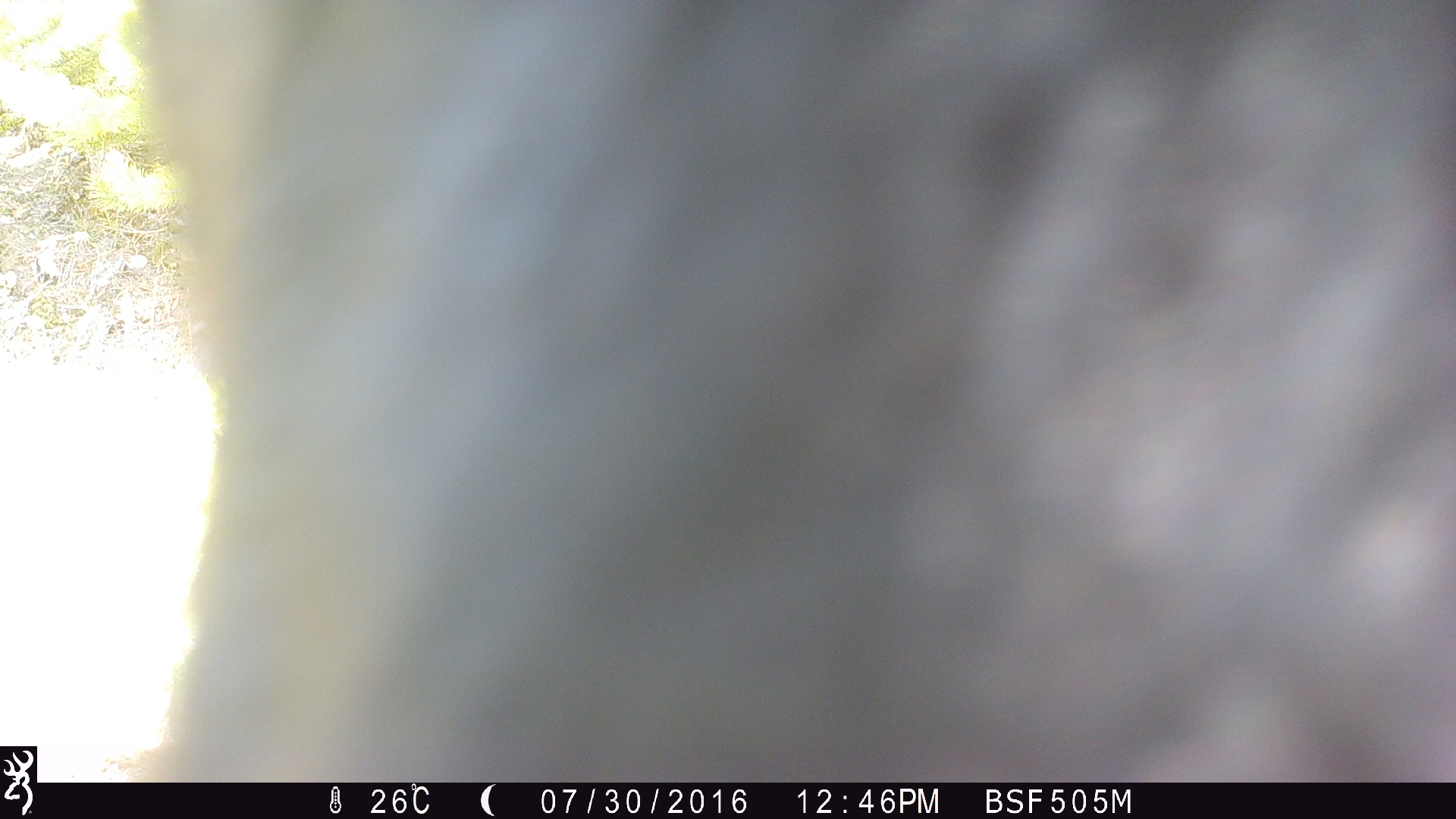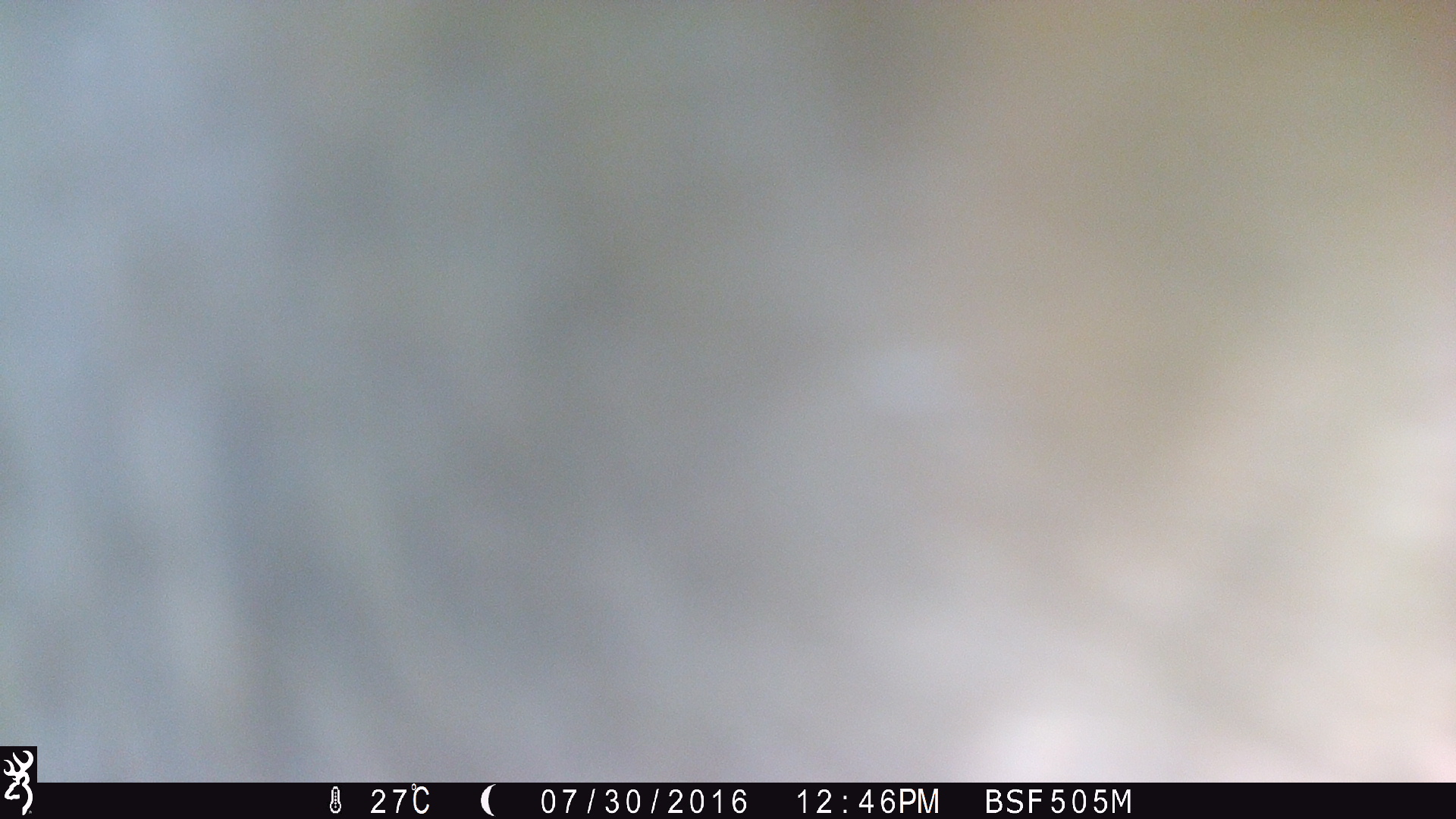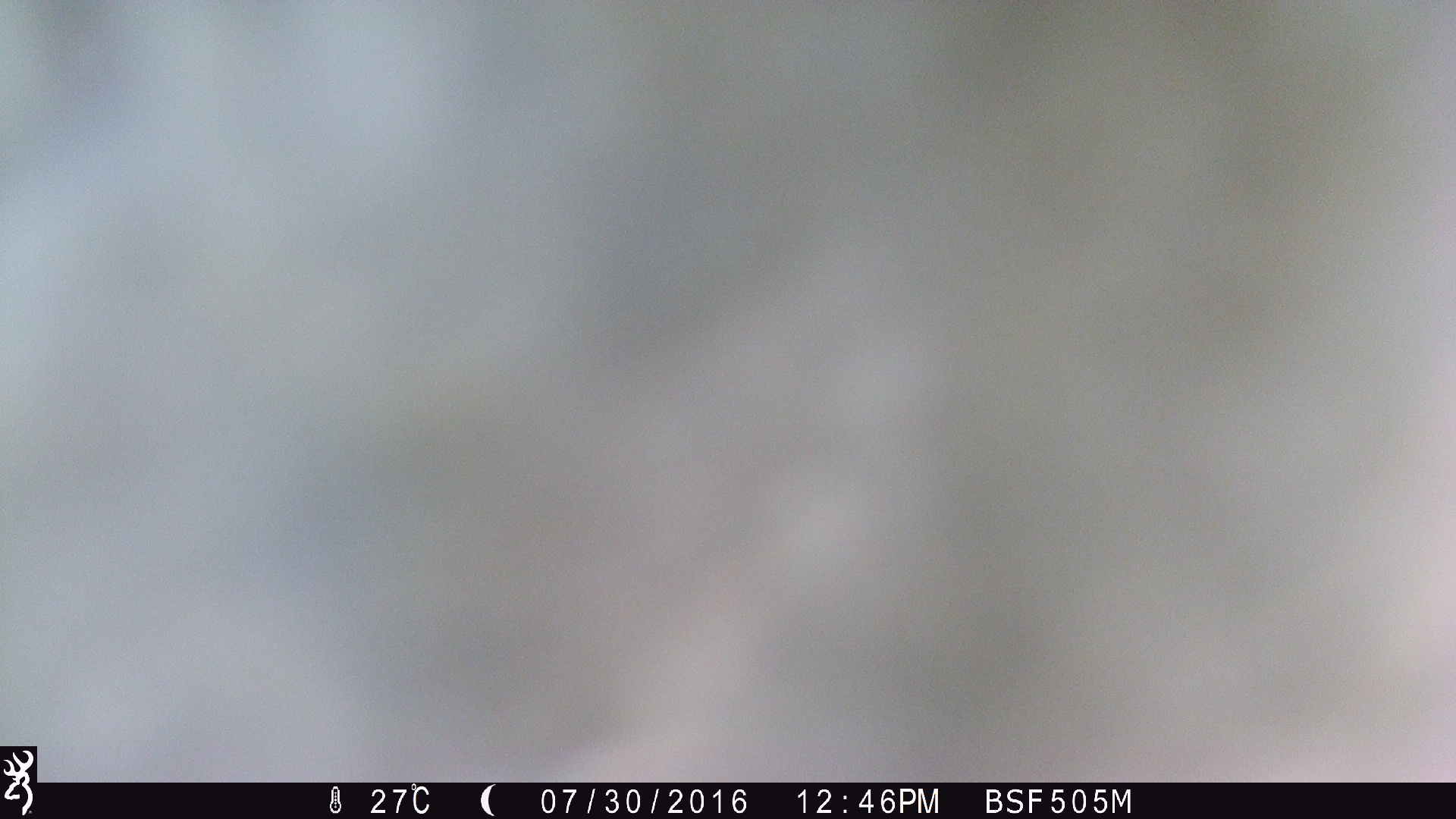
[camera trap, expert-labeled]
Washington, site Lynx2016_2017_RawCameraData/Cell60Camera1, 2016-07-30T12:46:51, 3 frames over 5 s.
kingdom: Animalia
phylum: Chordata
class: Mammalia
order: Artiodactyla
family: Bovidae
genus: Bos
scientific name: Bos taurus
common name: domestic cattle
Domestic cattle (Bos taurus). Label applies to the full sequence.